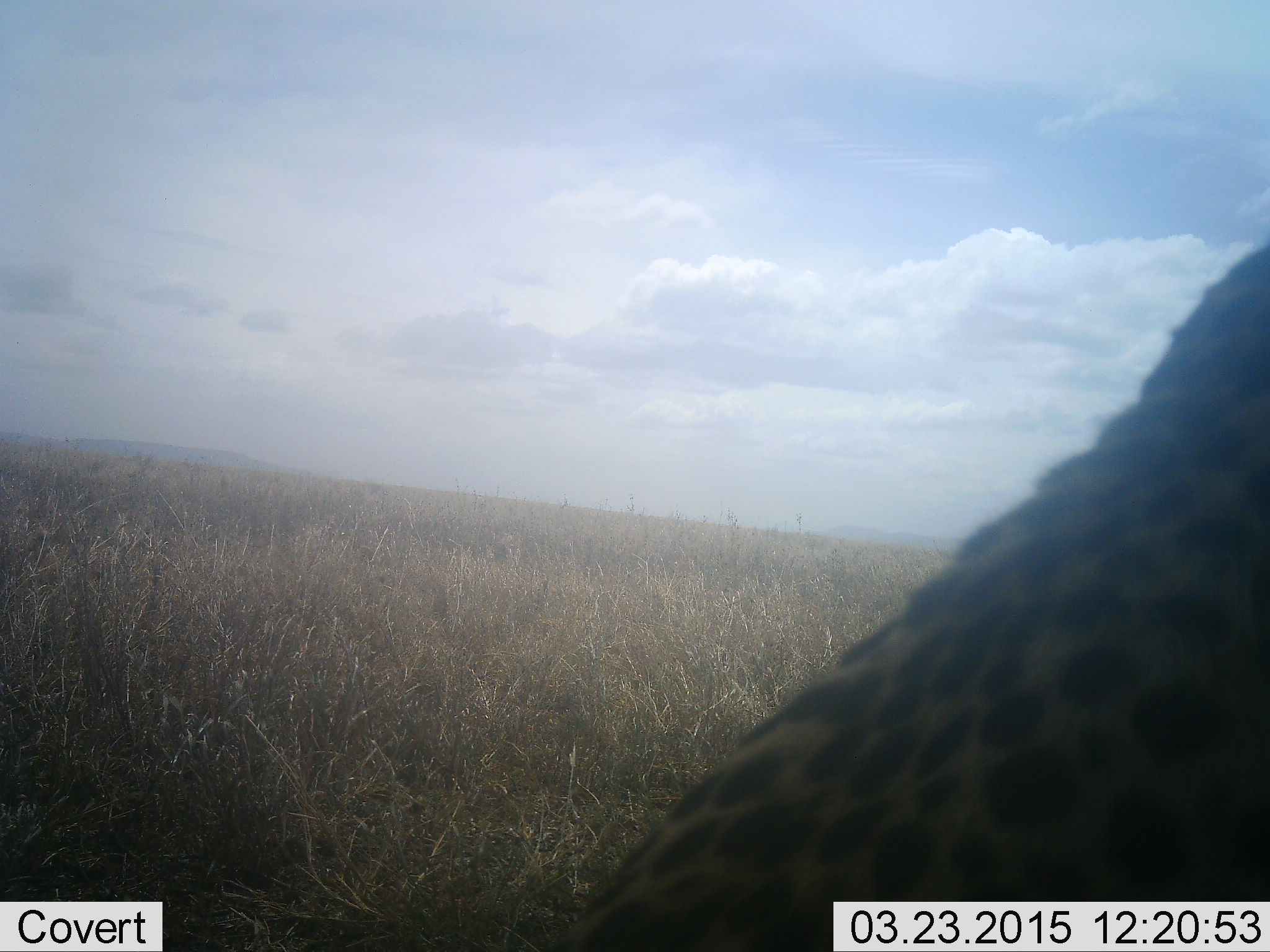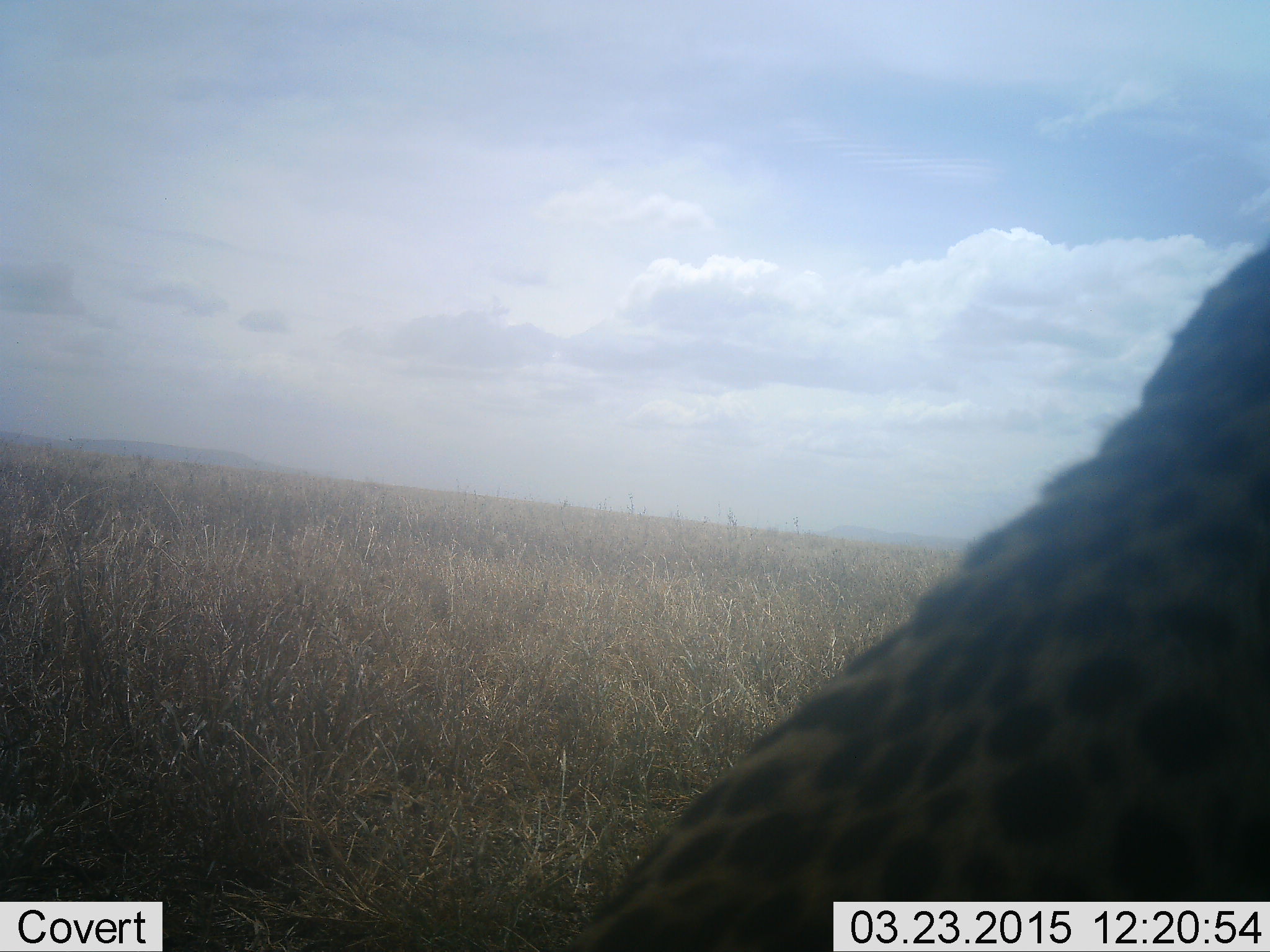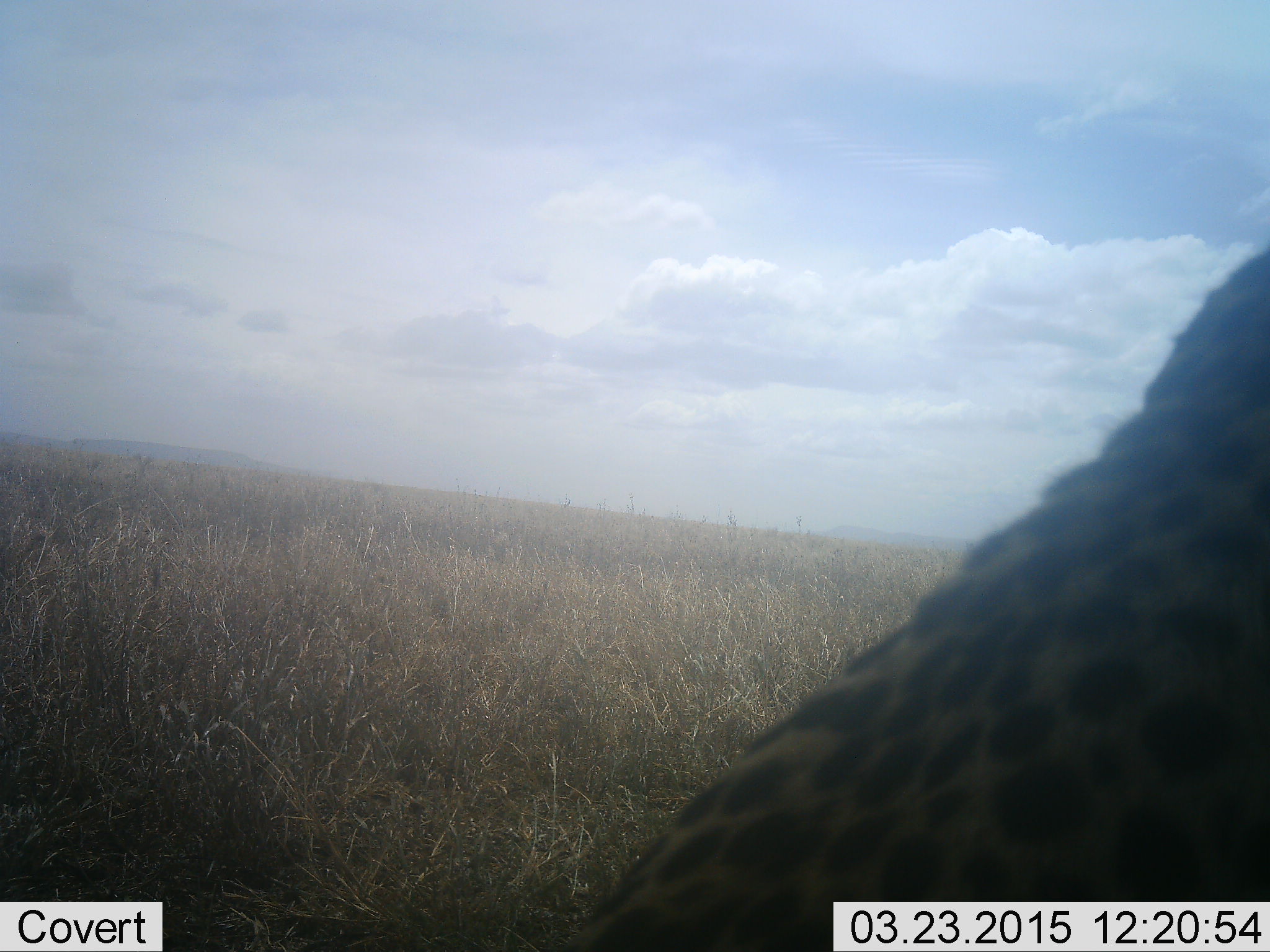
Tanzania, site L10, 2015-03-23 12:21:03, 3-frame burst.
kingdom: Animalia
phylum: Chordata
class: Mammalia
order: Carnivora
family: Felidae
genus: Acinonyx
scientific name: Acinonyx jubatus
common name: cheetah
Cheetah (Acinonyx jubatus), count 1. Behavior (volunteer vote fractions): standing 10%, resting 90%, moving 0%, interacting 0%. Young present (vote fraction): 0%. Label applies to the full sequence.